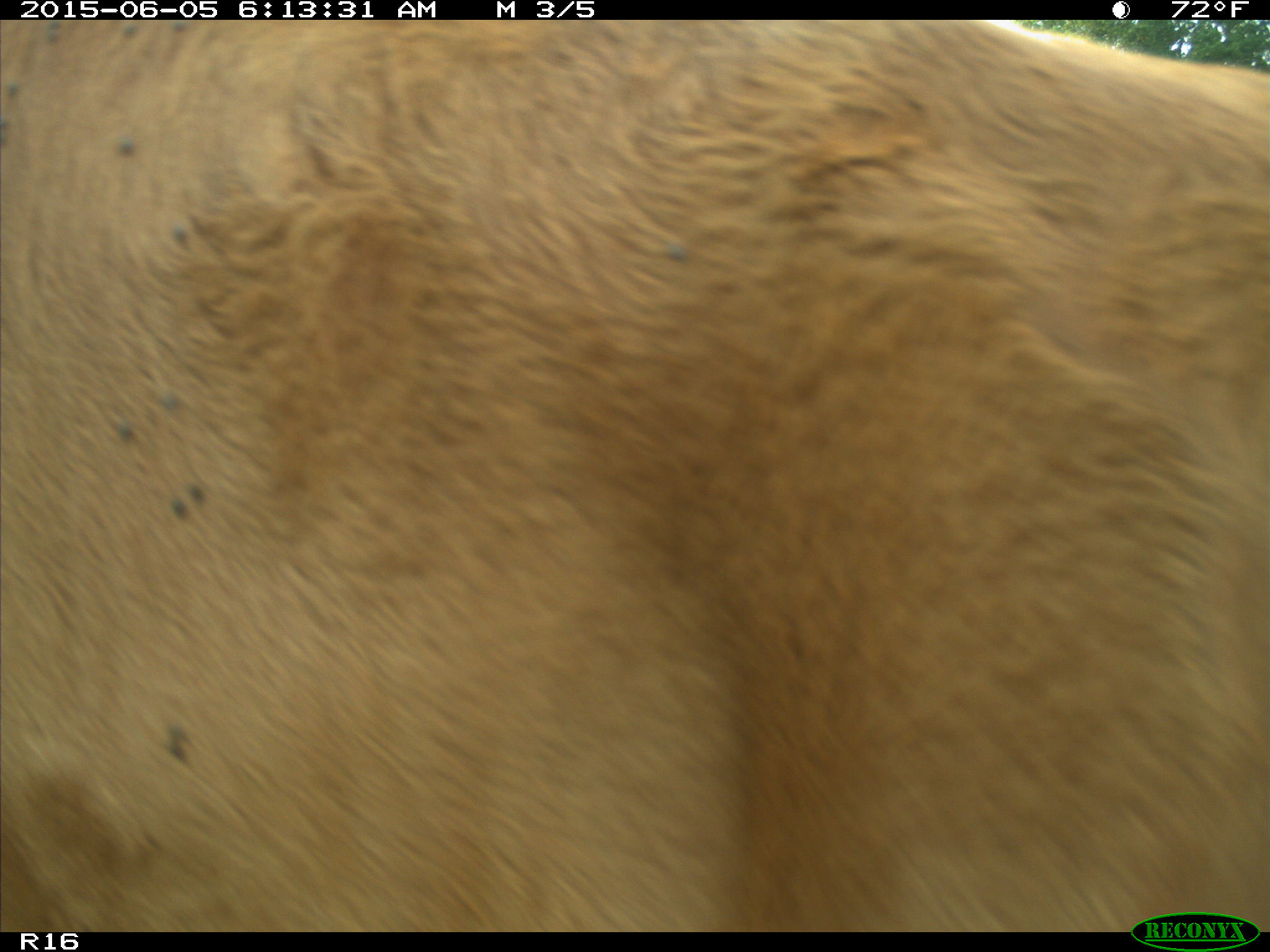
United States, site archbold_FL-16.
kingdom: Animalia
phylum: Chordata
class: Mammalia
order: Artiodactyla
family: Bovidae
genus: Bos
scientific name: Bos taurus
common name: domestic cow